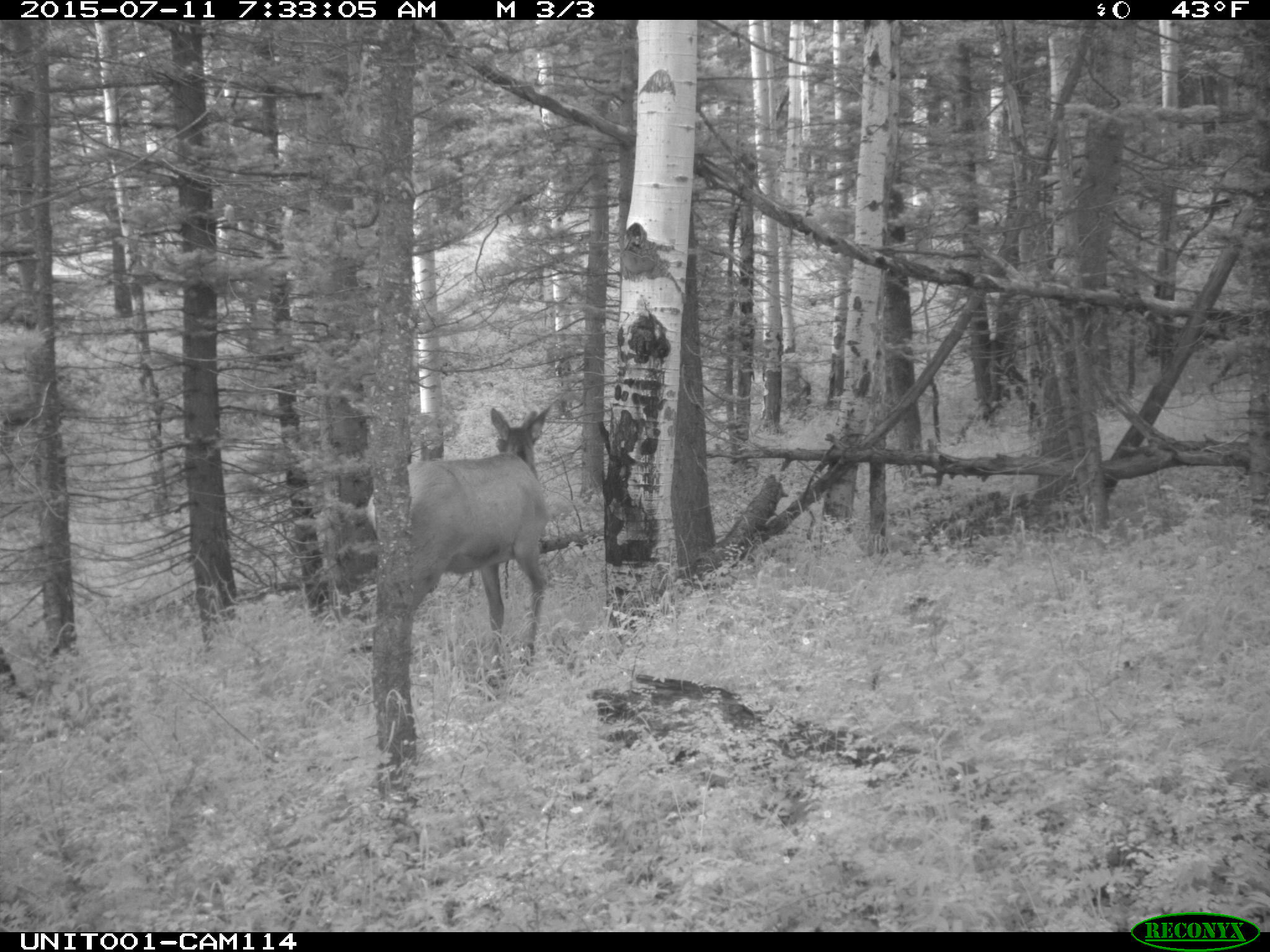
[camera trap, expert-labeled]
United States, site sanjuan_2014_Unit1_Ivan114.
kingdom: Animalia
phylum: Chordata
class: Mammalia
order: Artiodactyla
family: Cervidae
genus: Cervus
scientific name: Cervus elaphus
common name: red deer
Cervus elaphus (red deer).